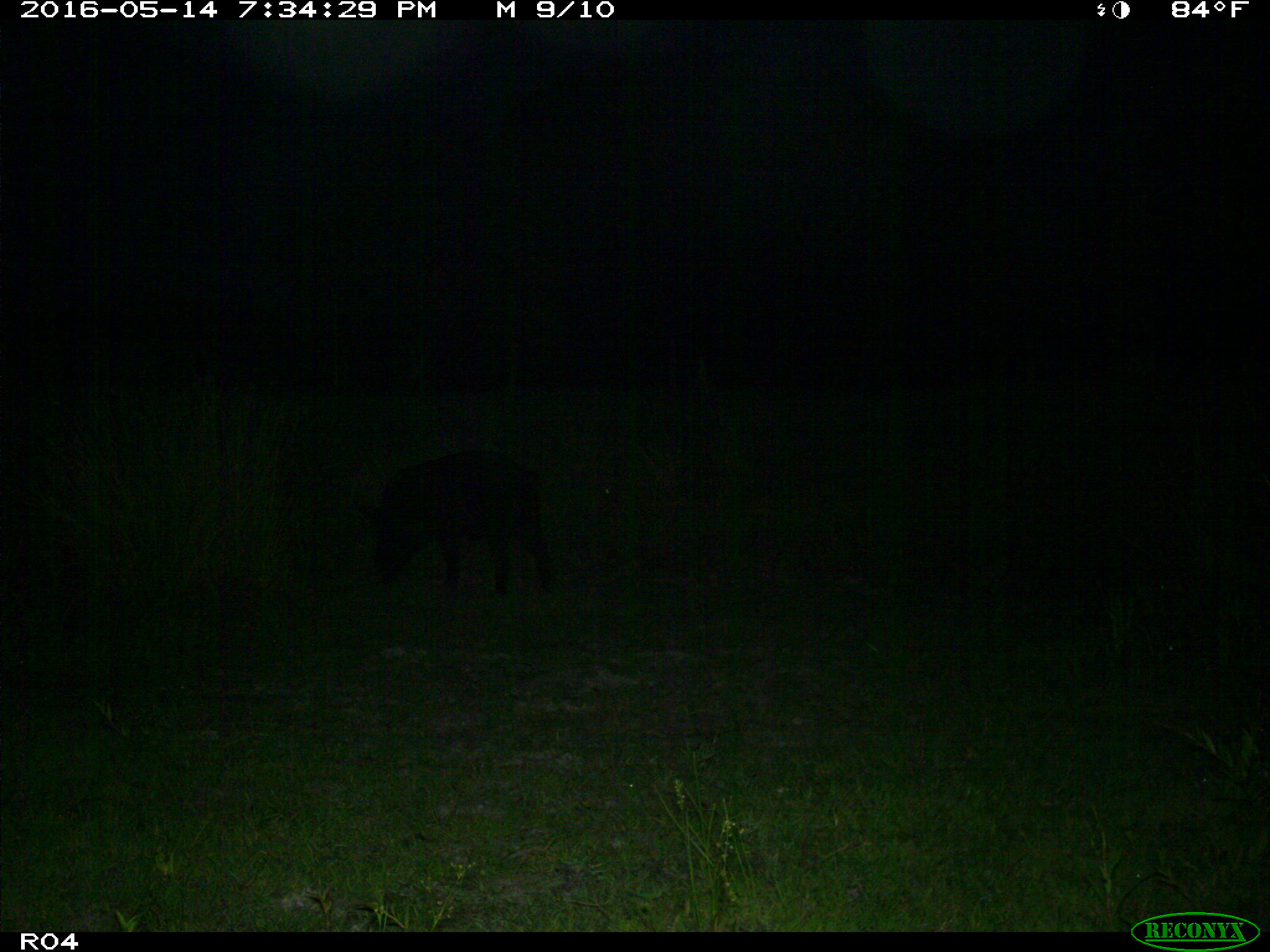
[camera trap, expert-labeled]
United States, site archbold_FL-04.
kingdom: Animalia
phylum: Chordata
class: Mammalia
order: Artiodactyla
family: Suidae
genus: Sus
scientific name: Sus scrofa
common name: wild boar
Sus scrofa (wild boar).